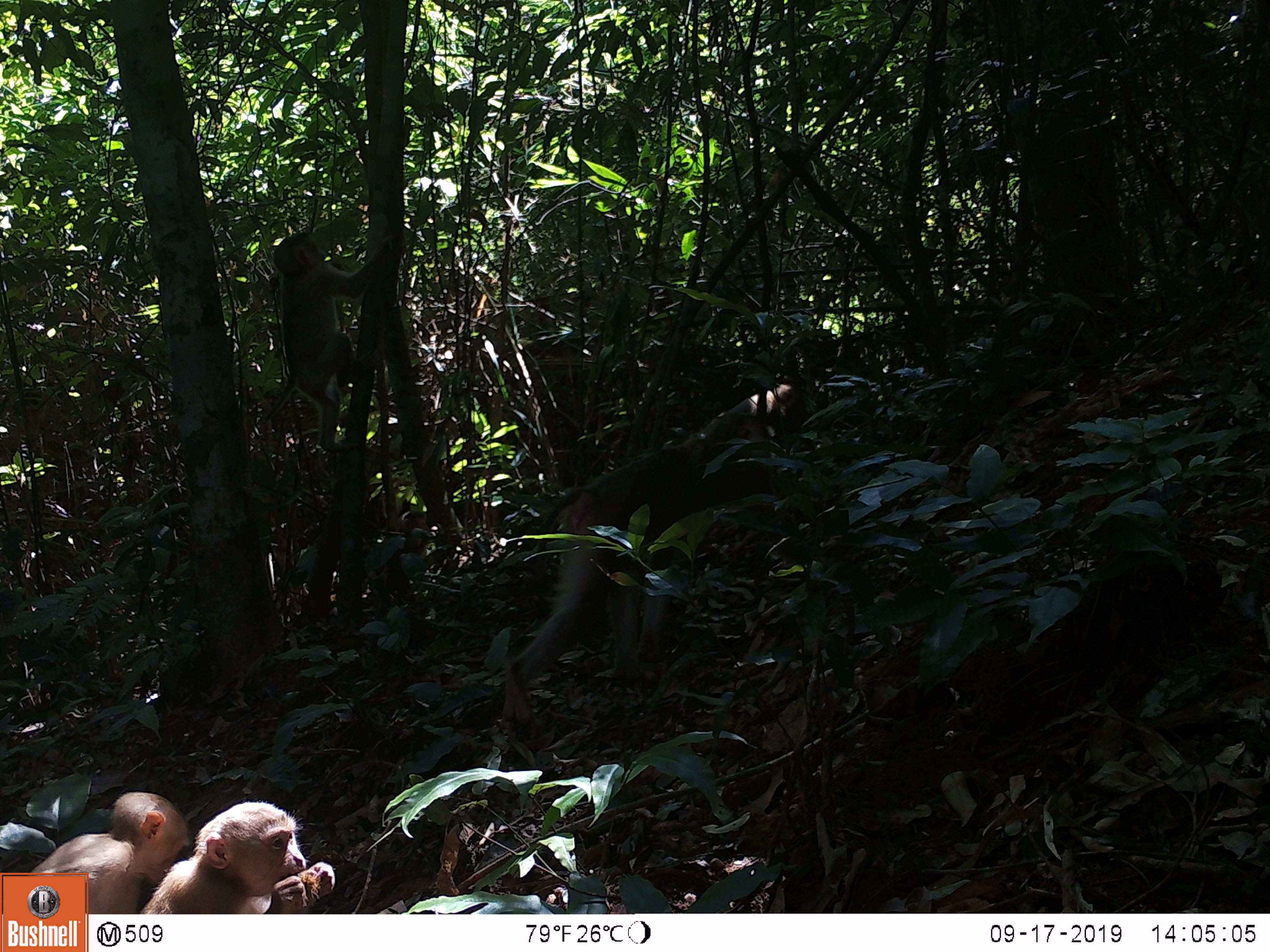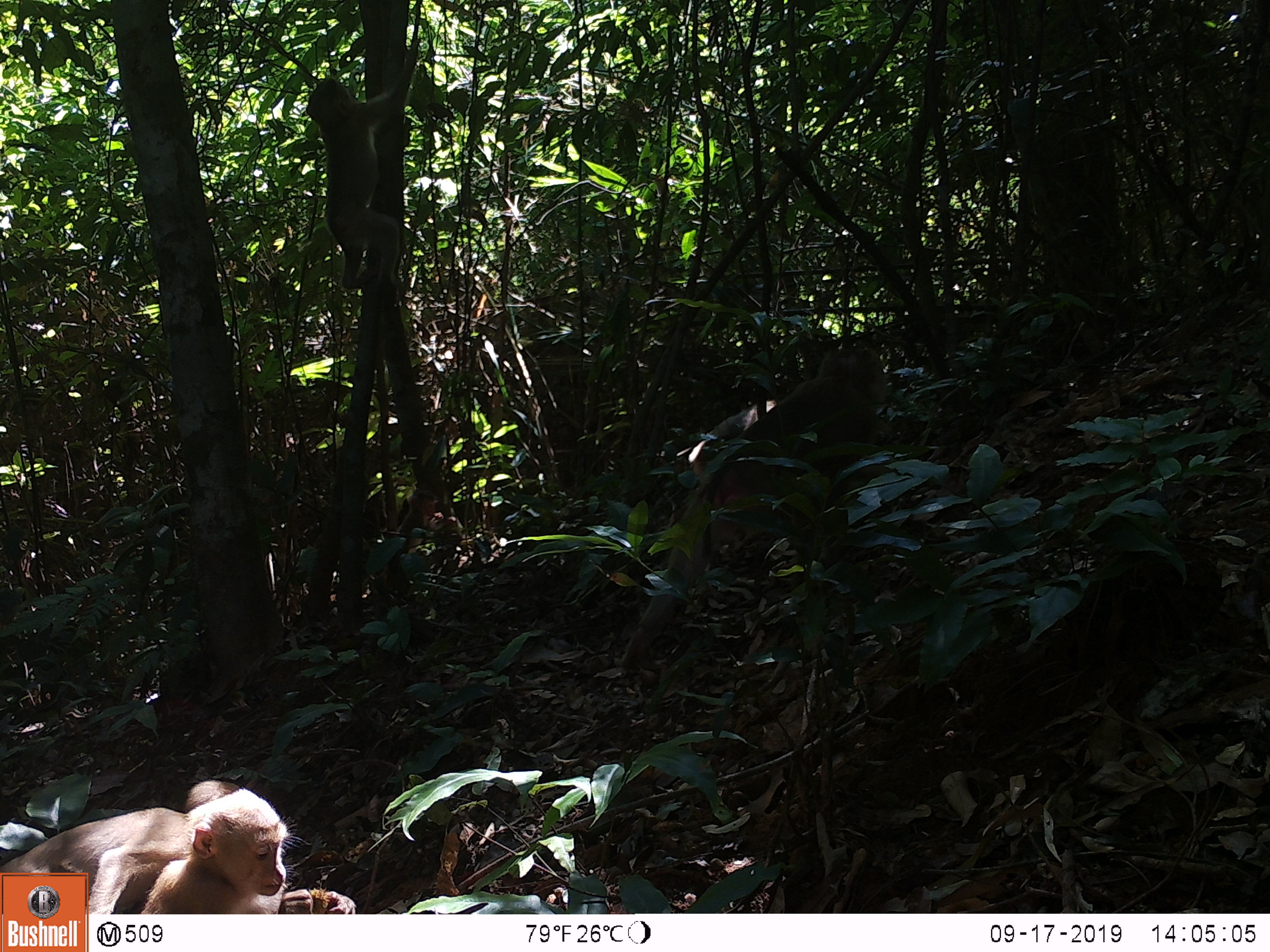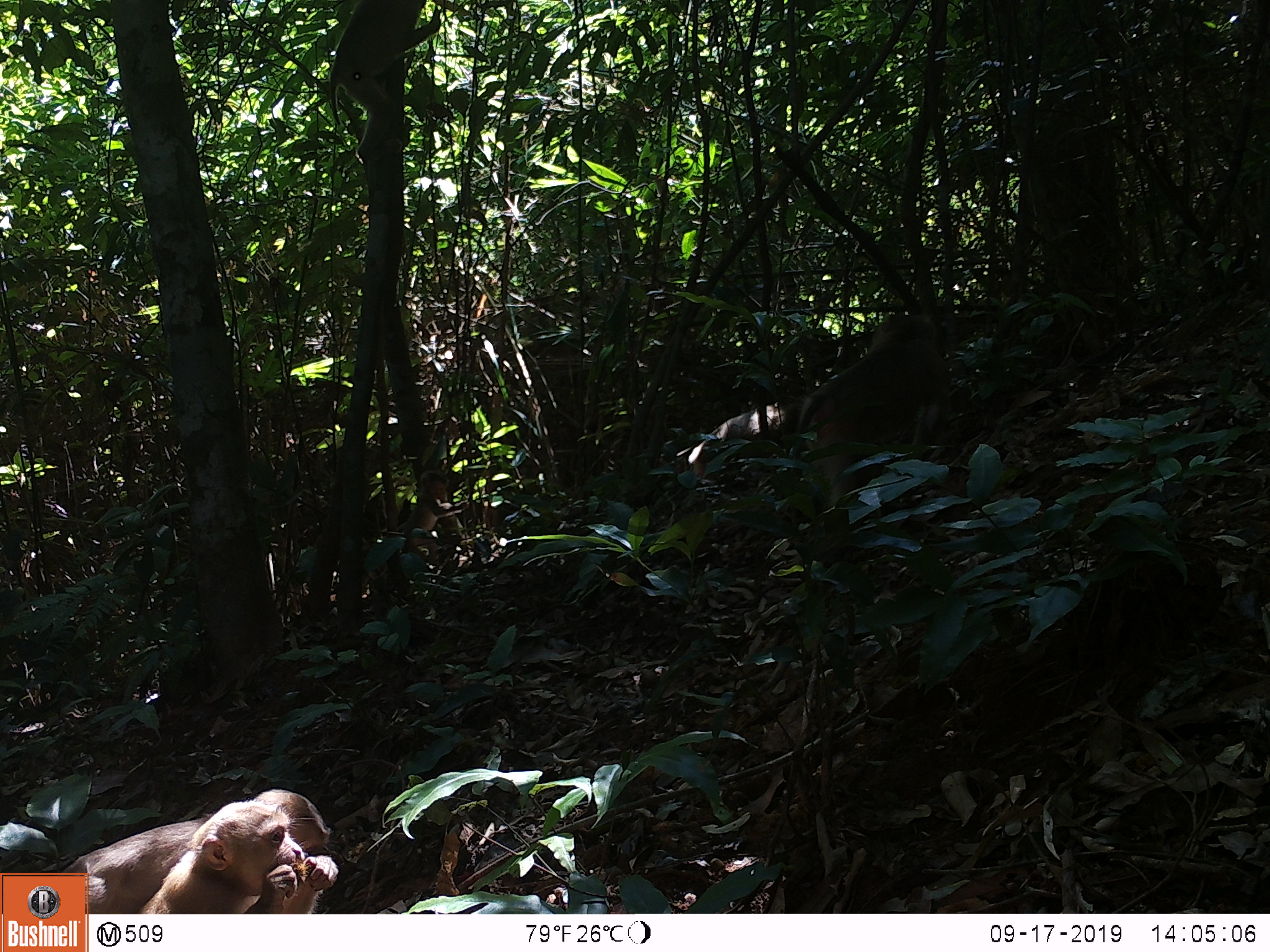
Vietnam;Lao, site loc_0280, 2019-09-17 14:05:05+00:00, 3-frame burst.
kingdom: Animalia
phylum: Chordata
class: Mammalia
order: Primates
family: Cercopithecidae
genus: Macaca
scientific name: Macaca nemestrina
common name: pig-tailed macaque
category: pig tailed macaque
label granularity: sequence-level